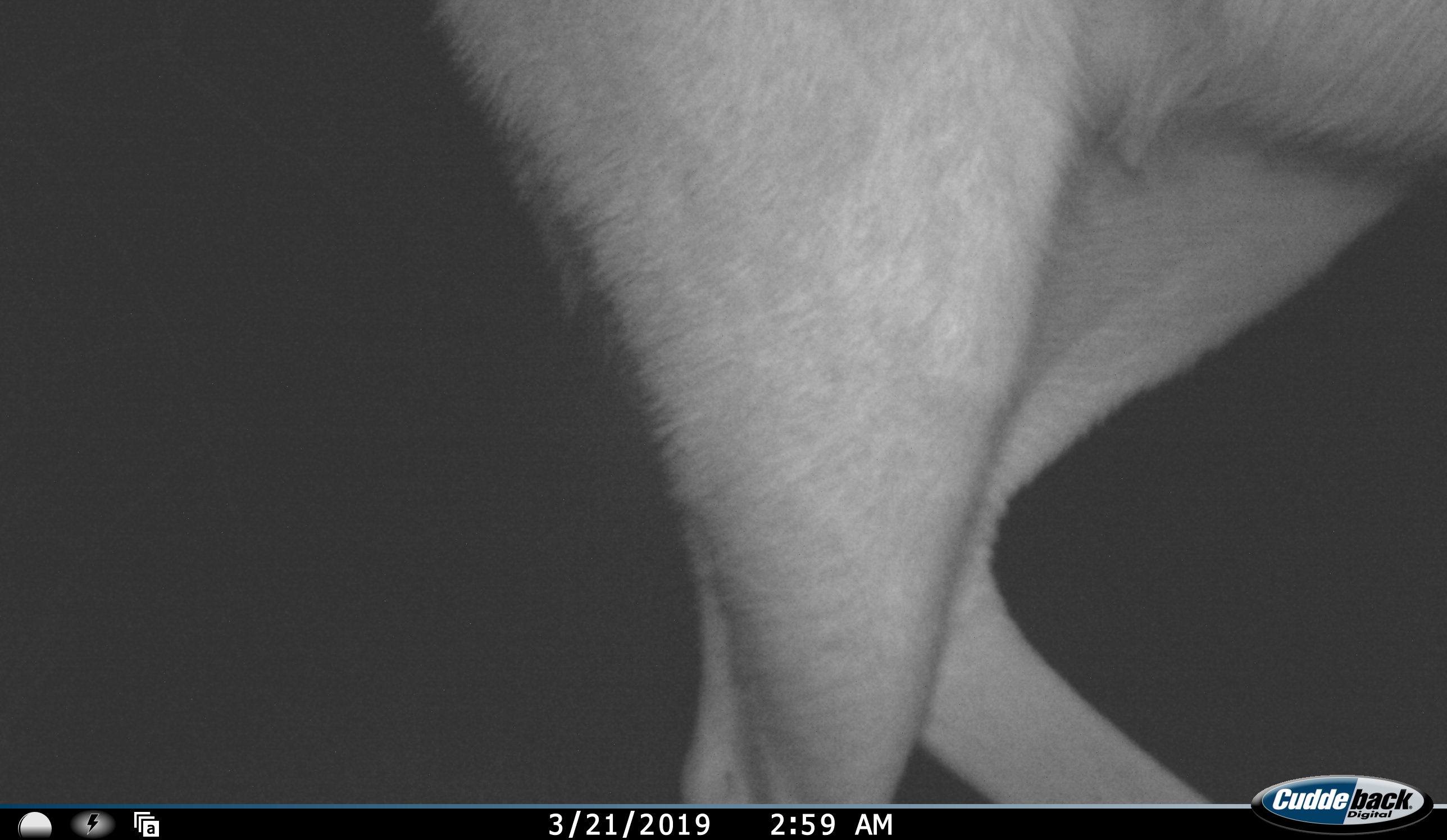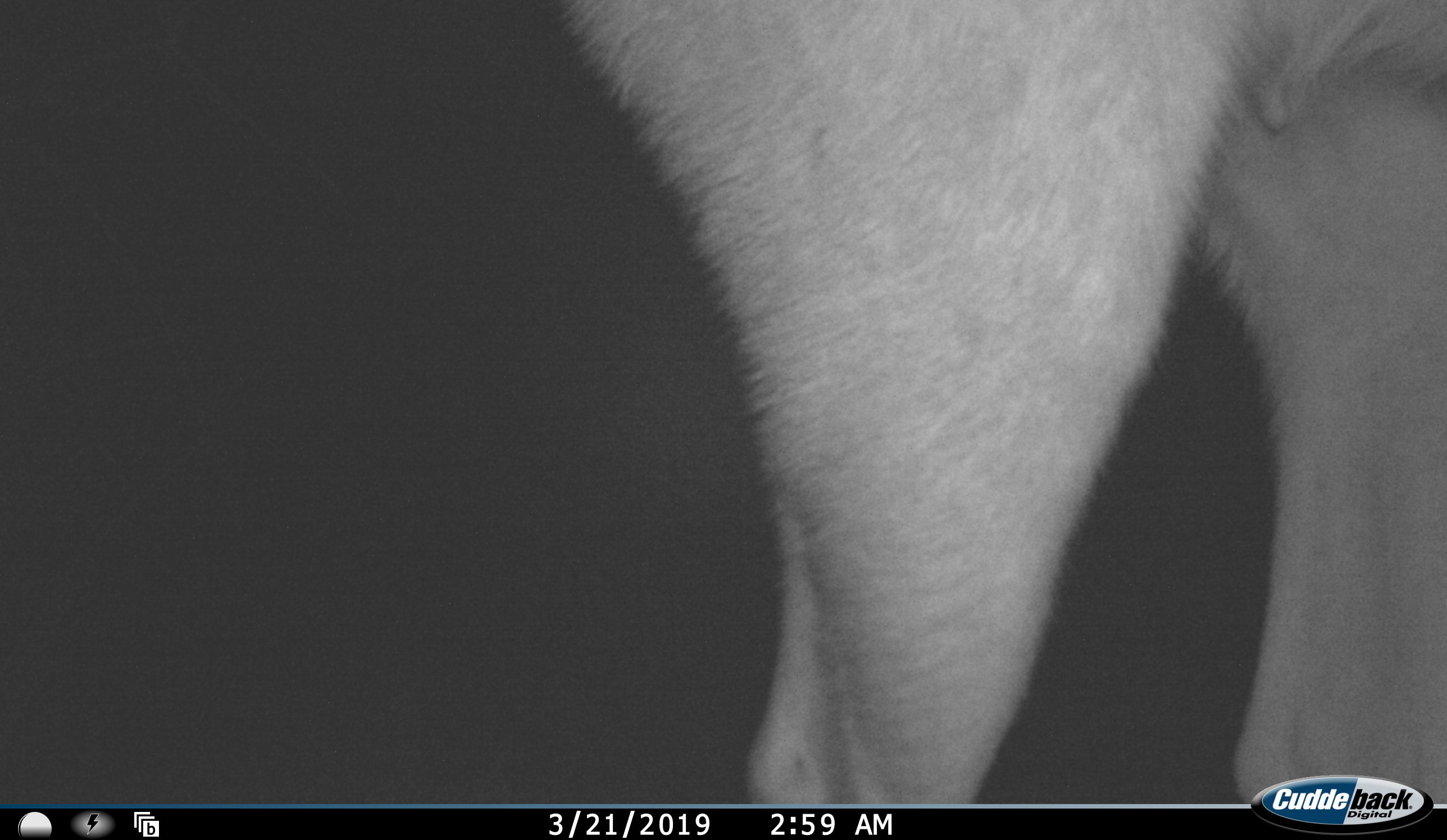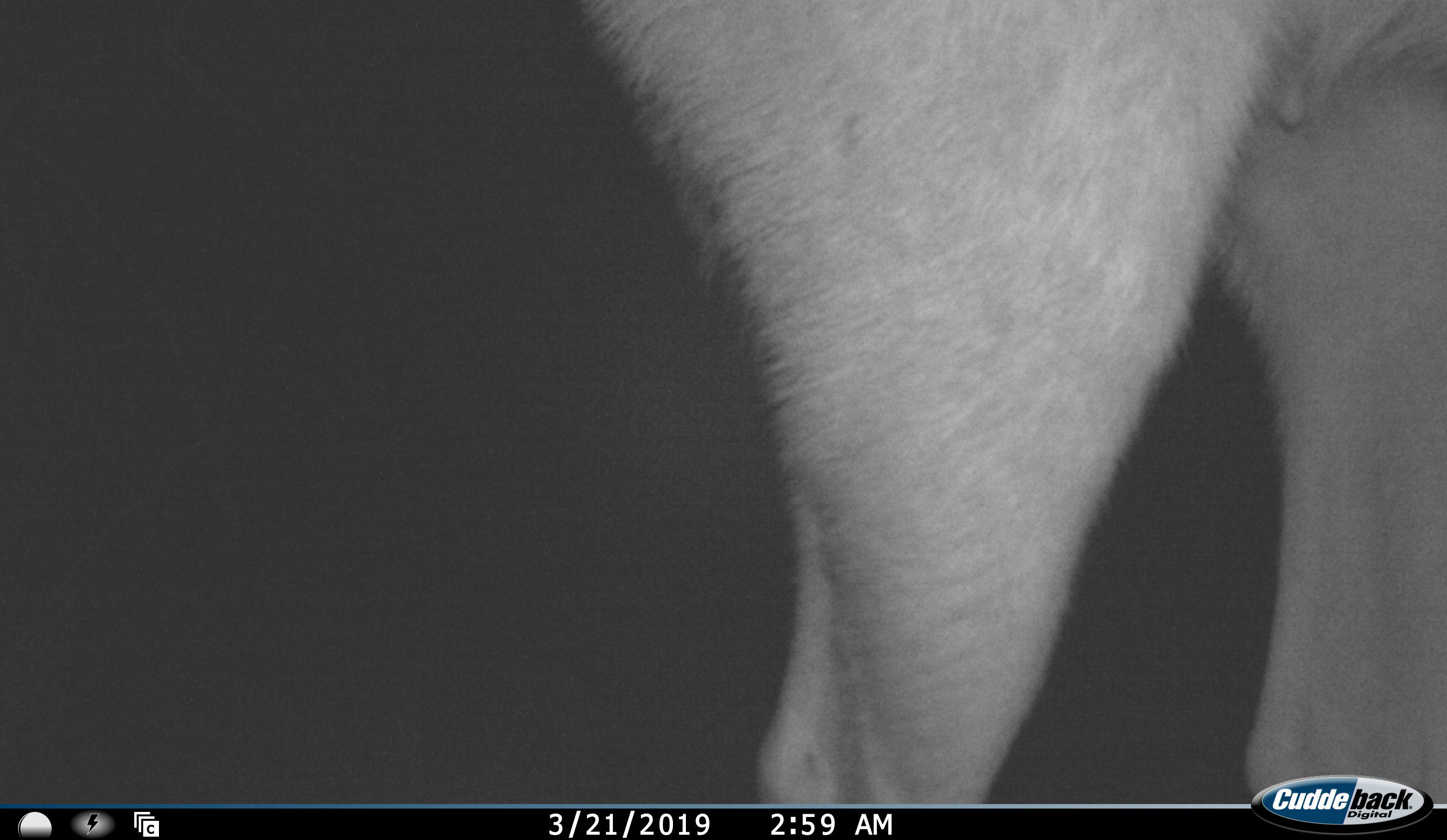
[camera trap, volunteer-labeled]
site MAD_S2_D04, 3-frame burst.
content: unidentified animal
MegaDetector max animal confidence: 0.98